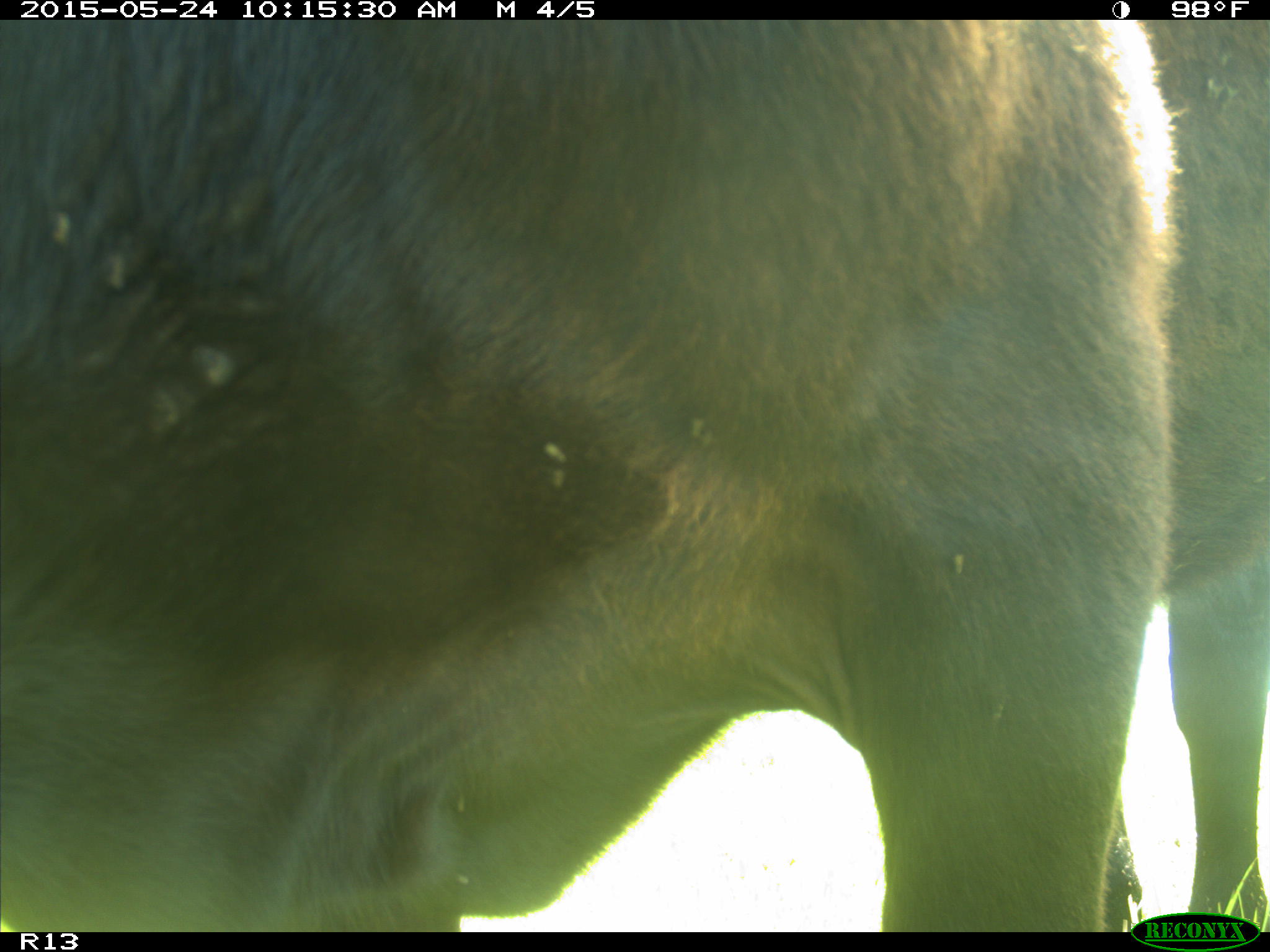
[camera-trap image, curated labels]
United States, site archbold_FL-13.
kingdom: Animalia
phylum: Chordata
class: Mammalia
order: Artiodactyla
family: Bovidae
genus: Bos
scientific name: Bos taurus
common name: domestic cow